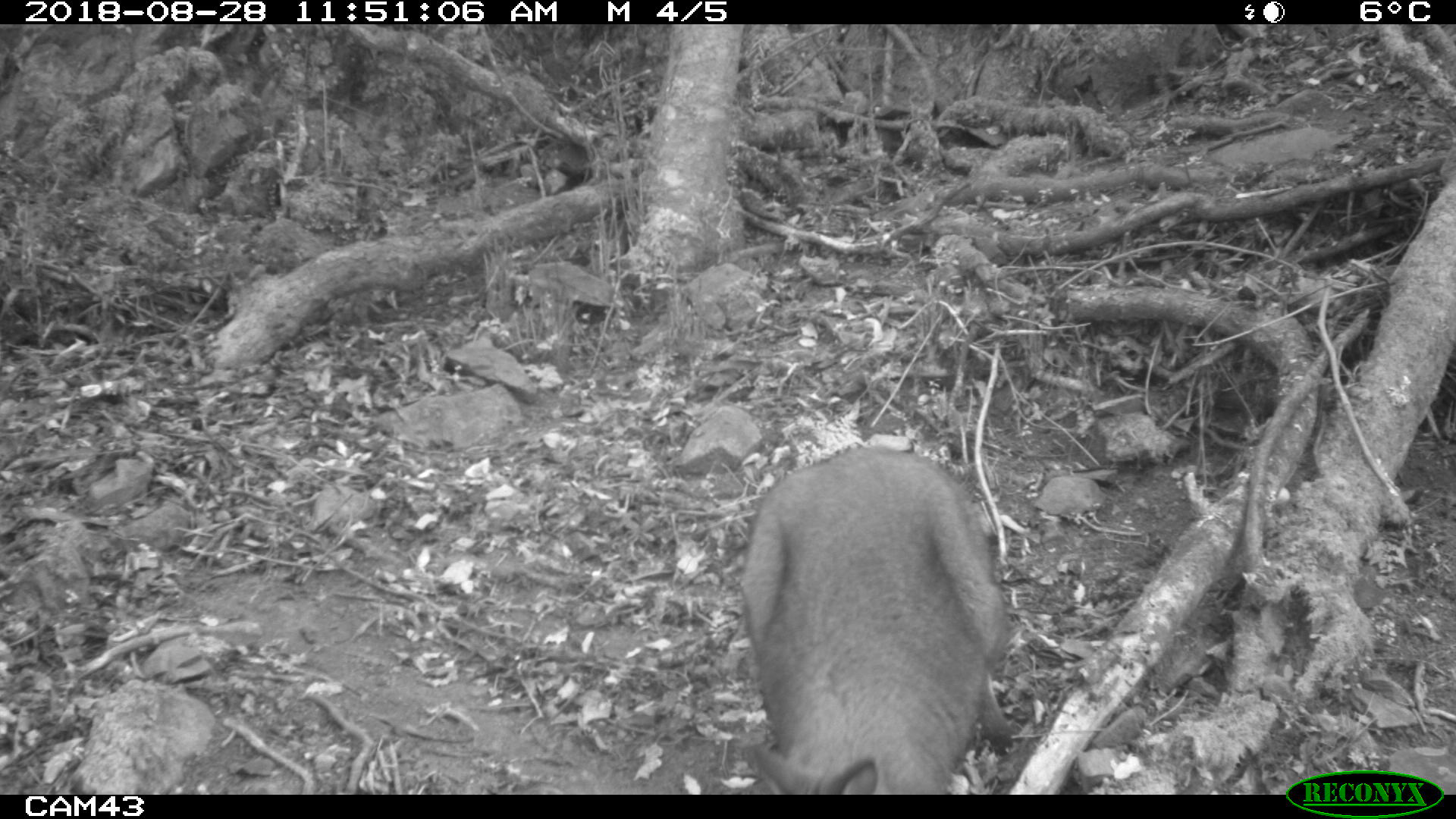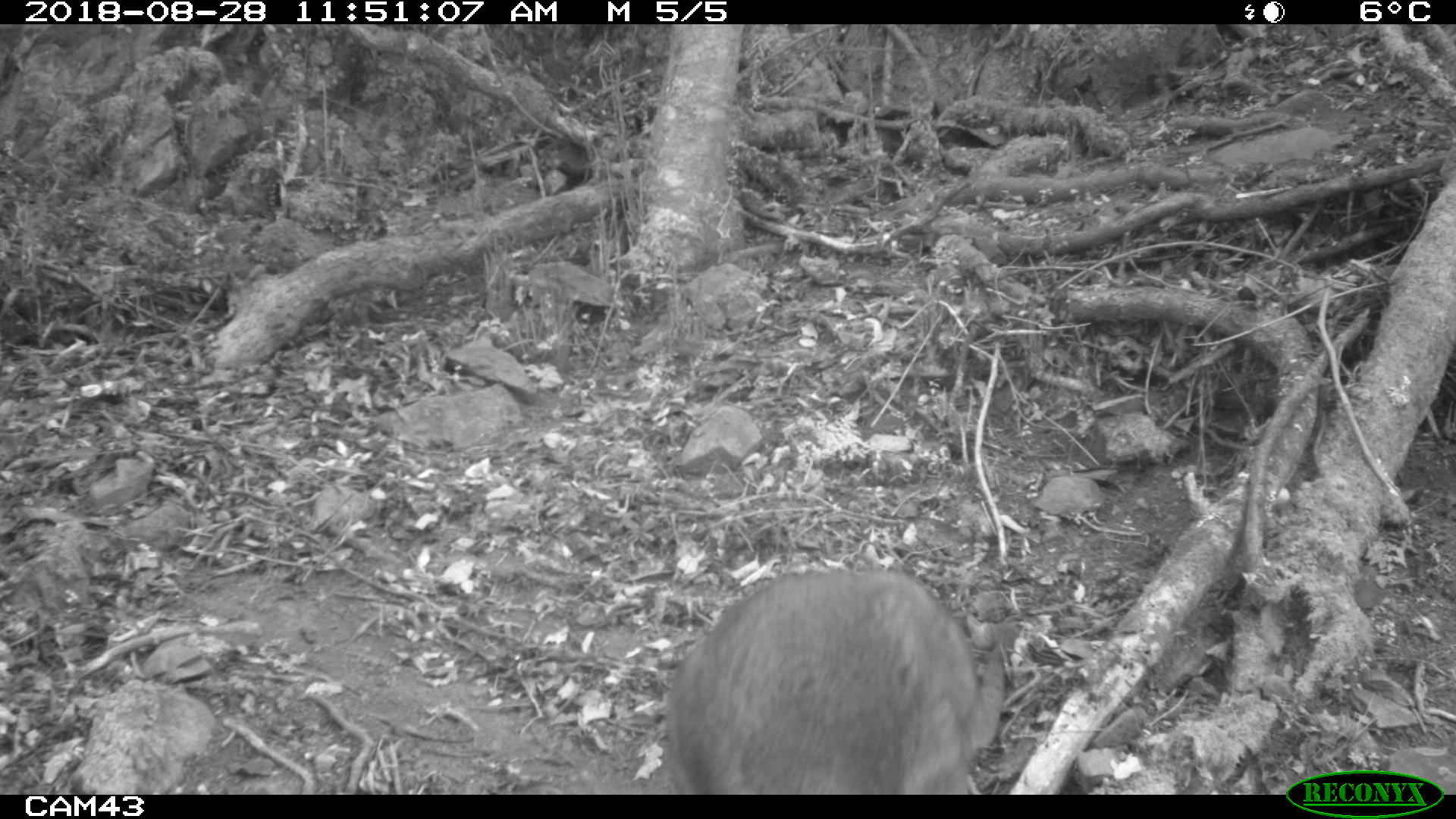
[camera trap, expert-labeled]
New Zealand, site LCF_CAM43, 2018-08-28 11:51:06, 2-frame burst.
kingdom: Animalia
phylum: Chordata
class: Mammalia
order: Diprotodontia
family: Macropodidae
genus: Notamacropus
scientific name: Notamacropus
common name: wallaby